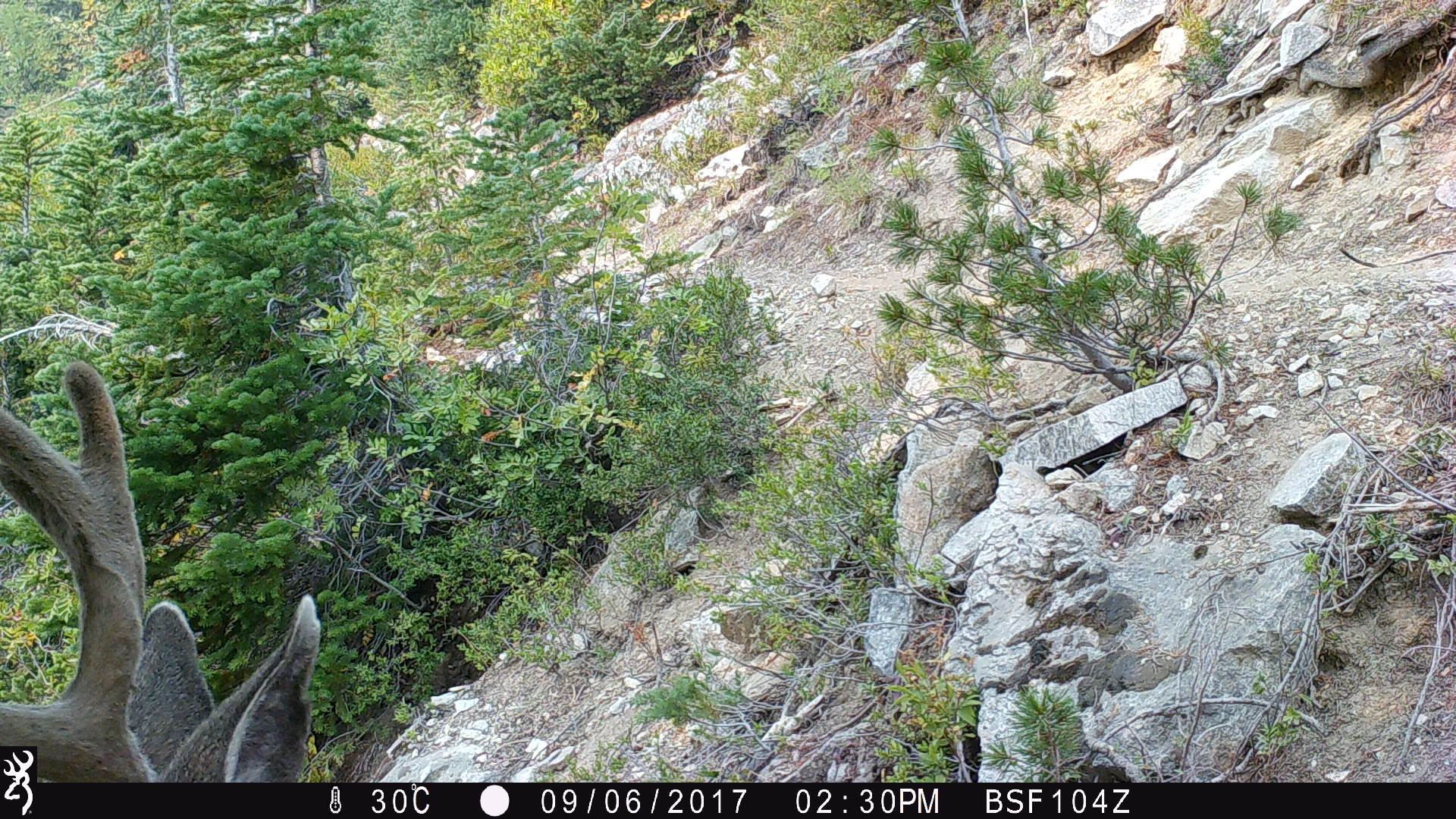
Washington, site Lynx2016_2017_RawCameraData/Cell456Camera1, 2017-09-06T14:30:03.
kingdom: Animalia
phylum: Chordata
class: Mammalia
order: Artiodactyla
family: Cervidae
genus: Odocoileus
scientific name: Odocoileus hemionus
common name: mule deer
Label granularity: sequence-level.